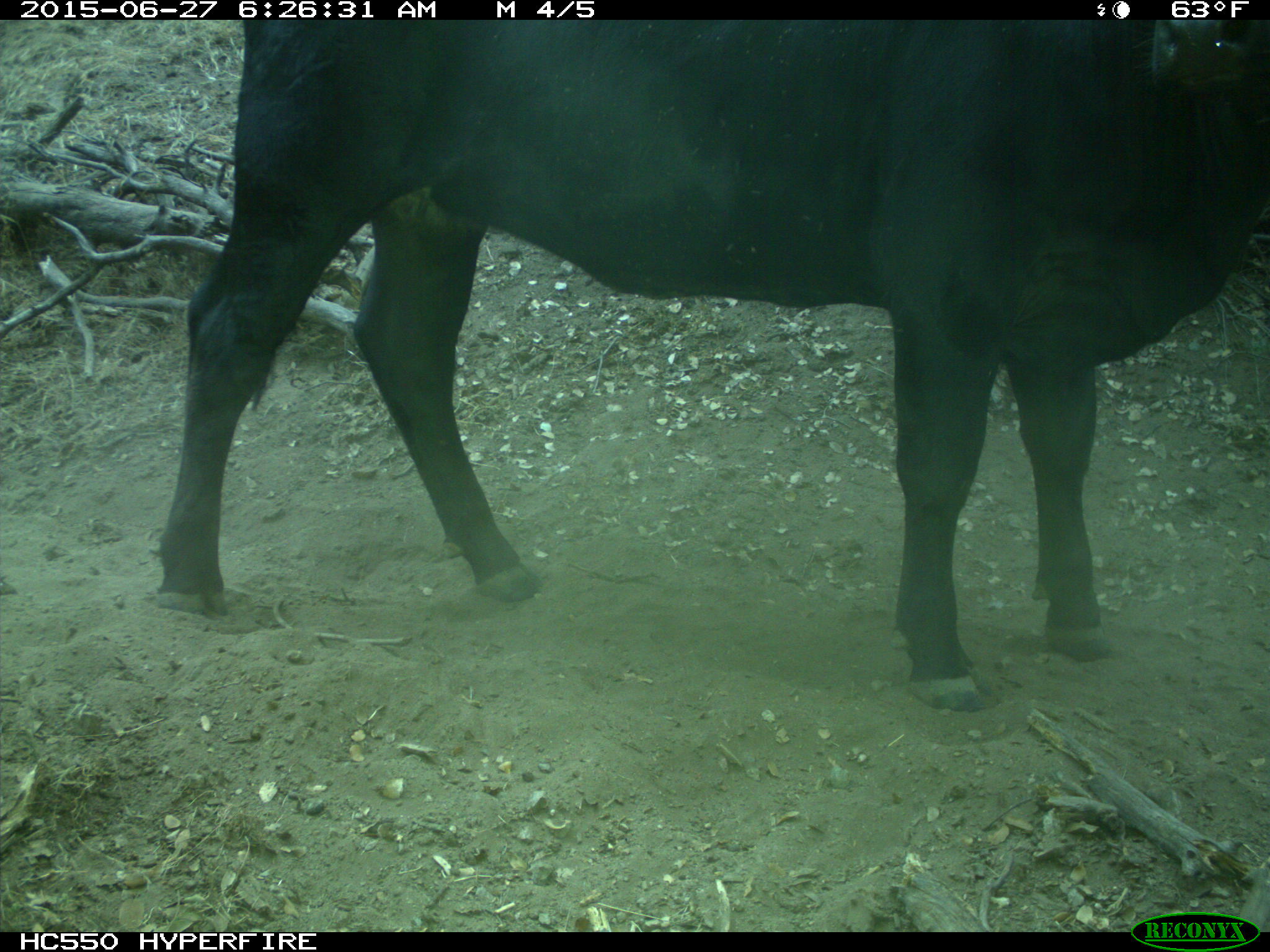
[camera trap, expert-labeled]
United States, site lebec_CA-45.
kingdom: Animalia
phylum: Chordata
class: Mammalia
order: Artiodactyla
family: Bovidae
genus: Bos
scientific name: Bos taurus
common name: domestic cow